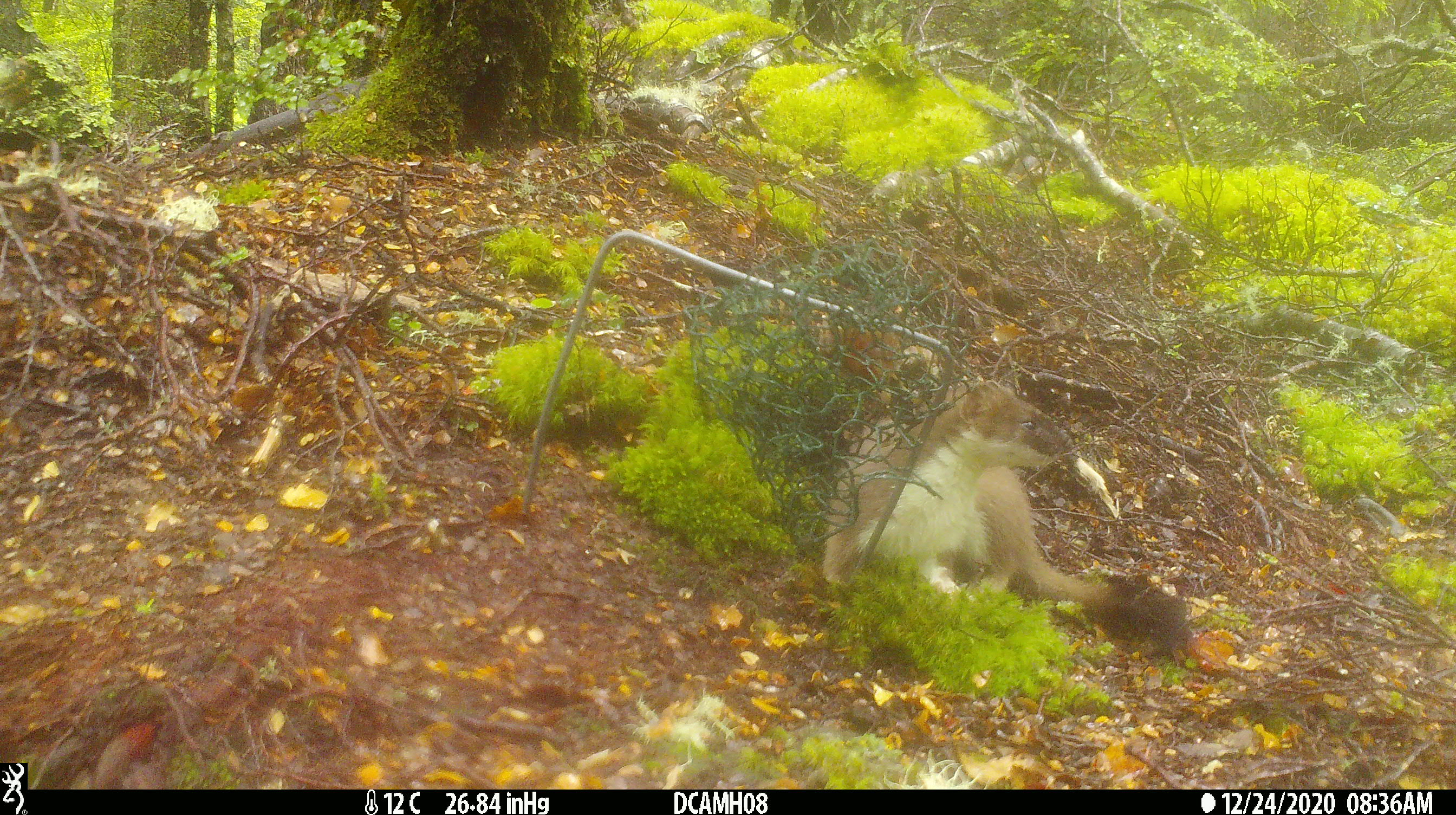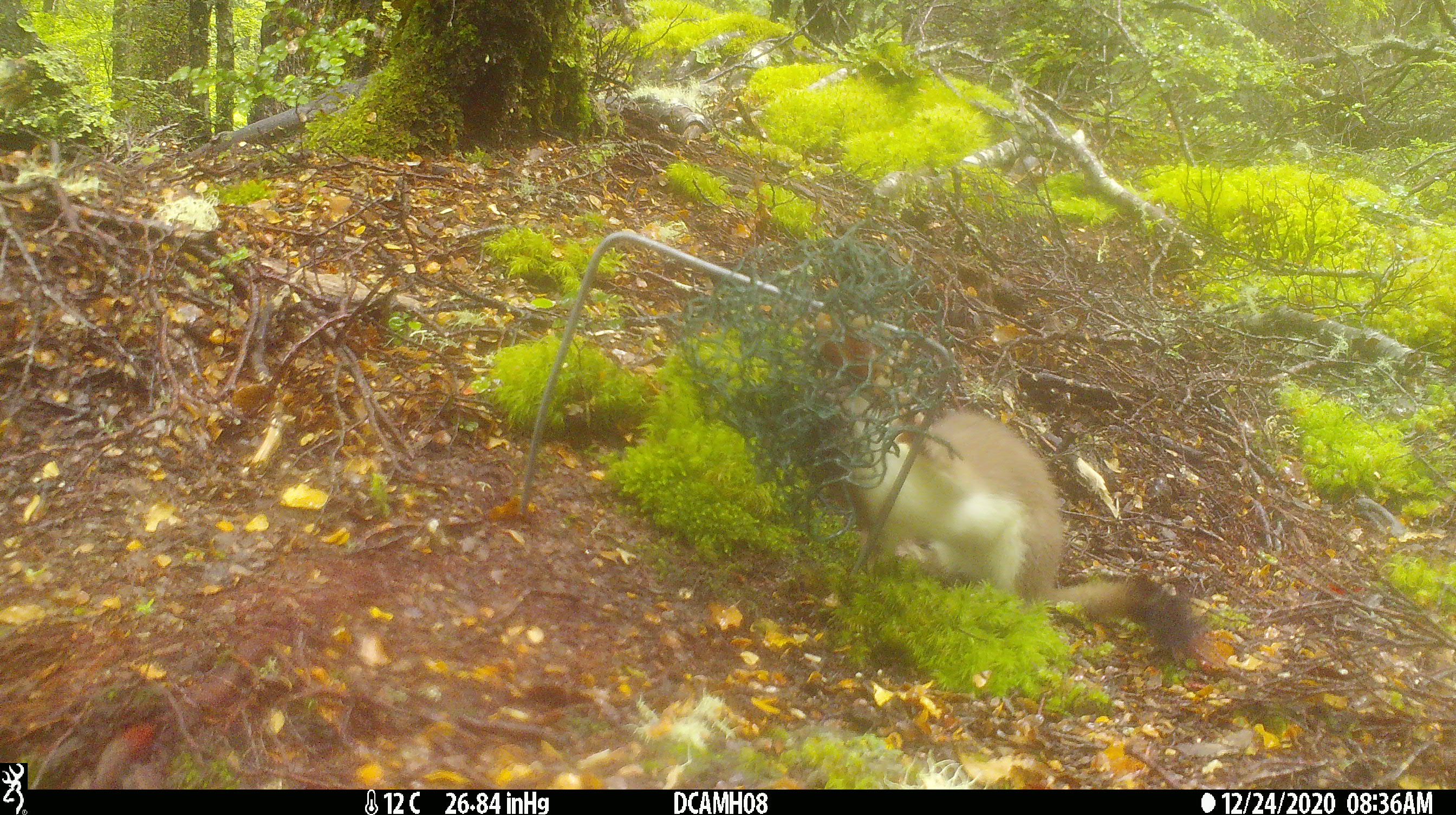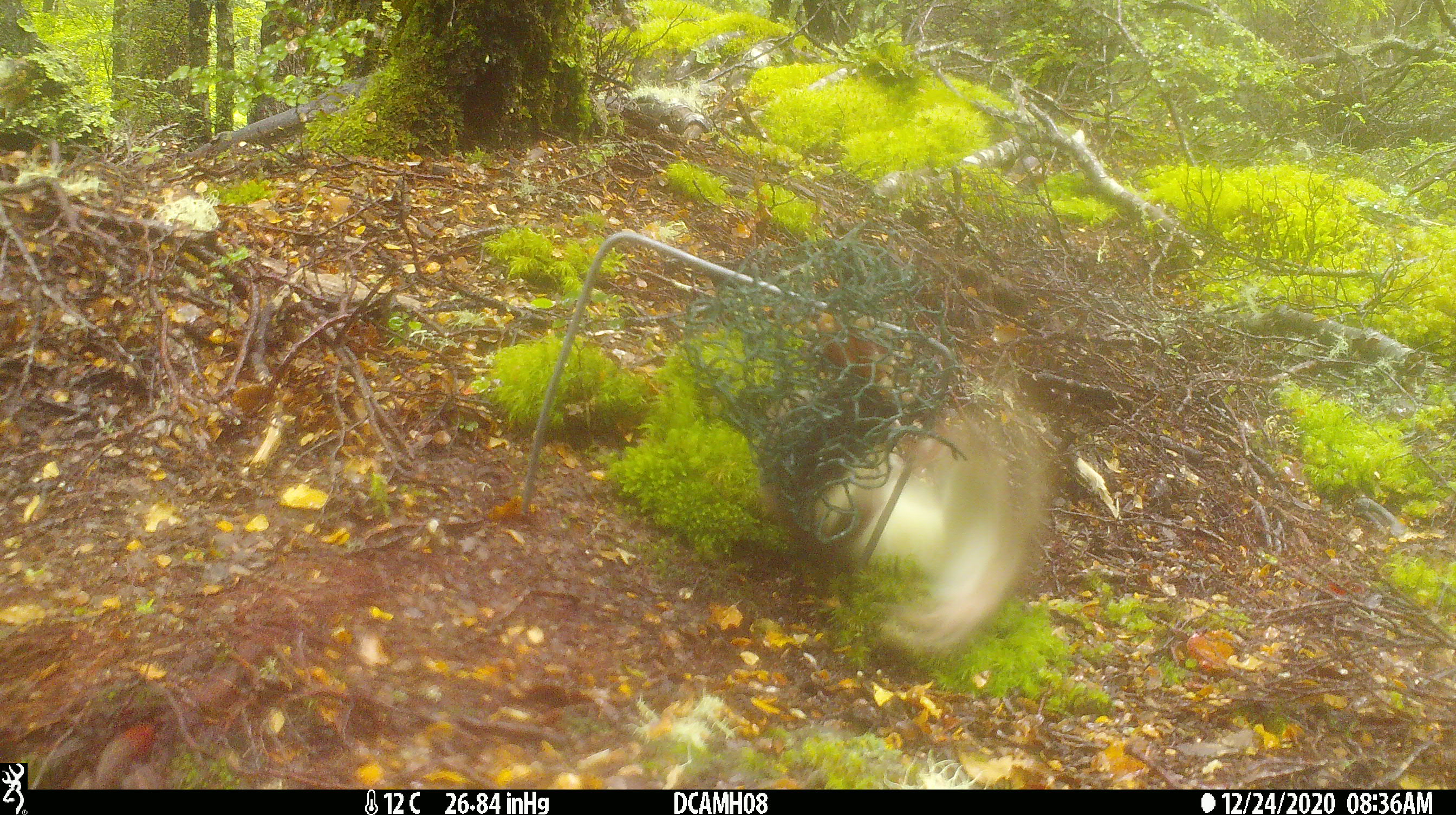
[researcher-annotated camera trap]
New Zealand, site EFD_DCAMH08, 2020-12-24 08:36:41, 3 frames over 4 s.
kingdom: Animalia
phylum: Chordata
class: Mammalia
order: Carnivora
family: Mustelidae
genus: Mustela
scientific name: Mustela erminea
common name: stoat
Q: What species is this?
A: Stoat (Mustela erminea).